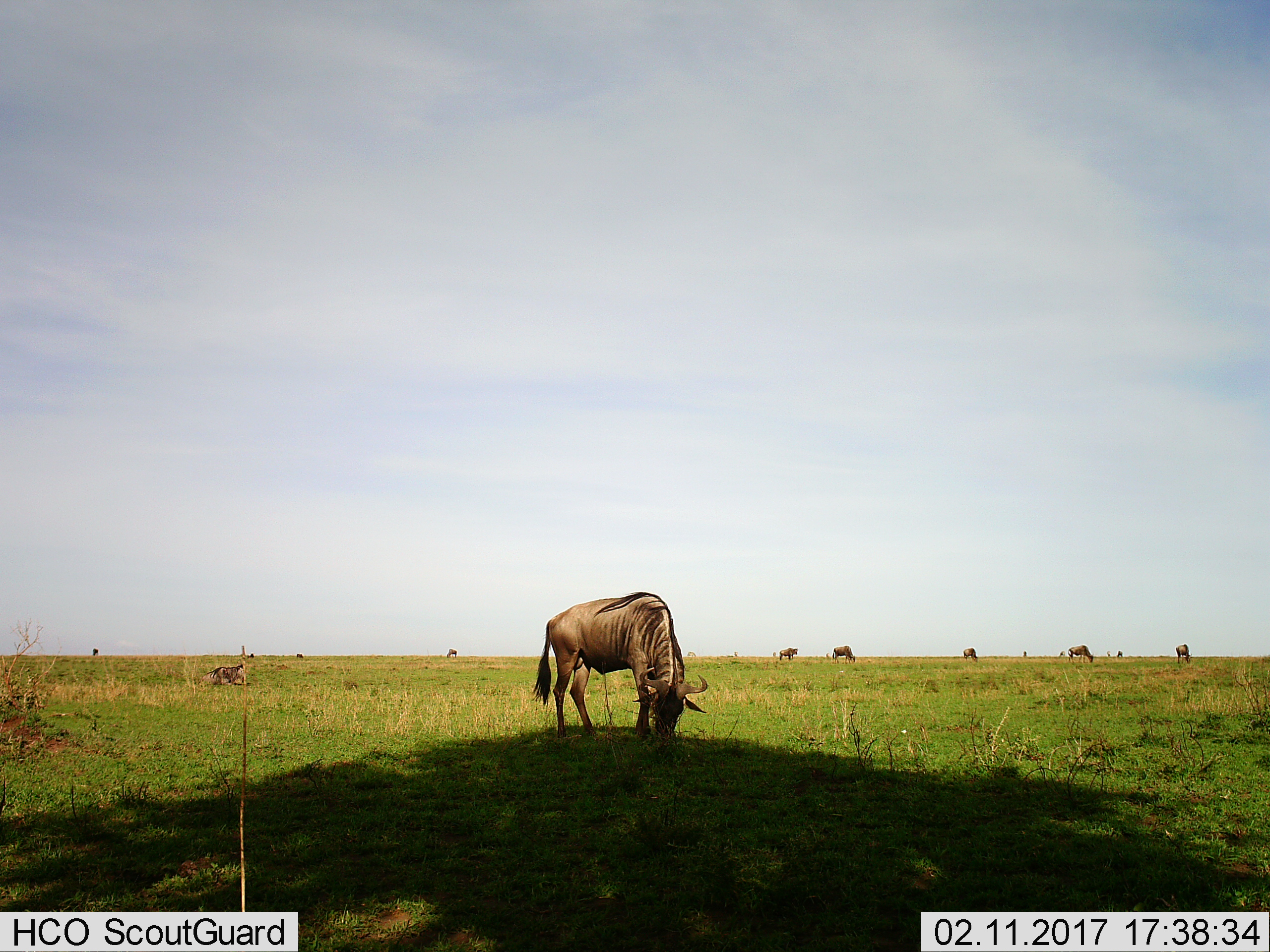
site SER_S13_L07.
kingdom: Animalia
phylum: Chordata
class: Mammalia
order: Artiodactyla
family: Bovidae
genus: Connochaetes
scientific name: Connochaetes taurinus taurinus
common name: blue wildebeest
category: wildebeestblue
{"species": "wildebeestblue (blue wildebeest) (Connochaetes taurinus taurinus)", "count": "11-50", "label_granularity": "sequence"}